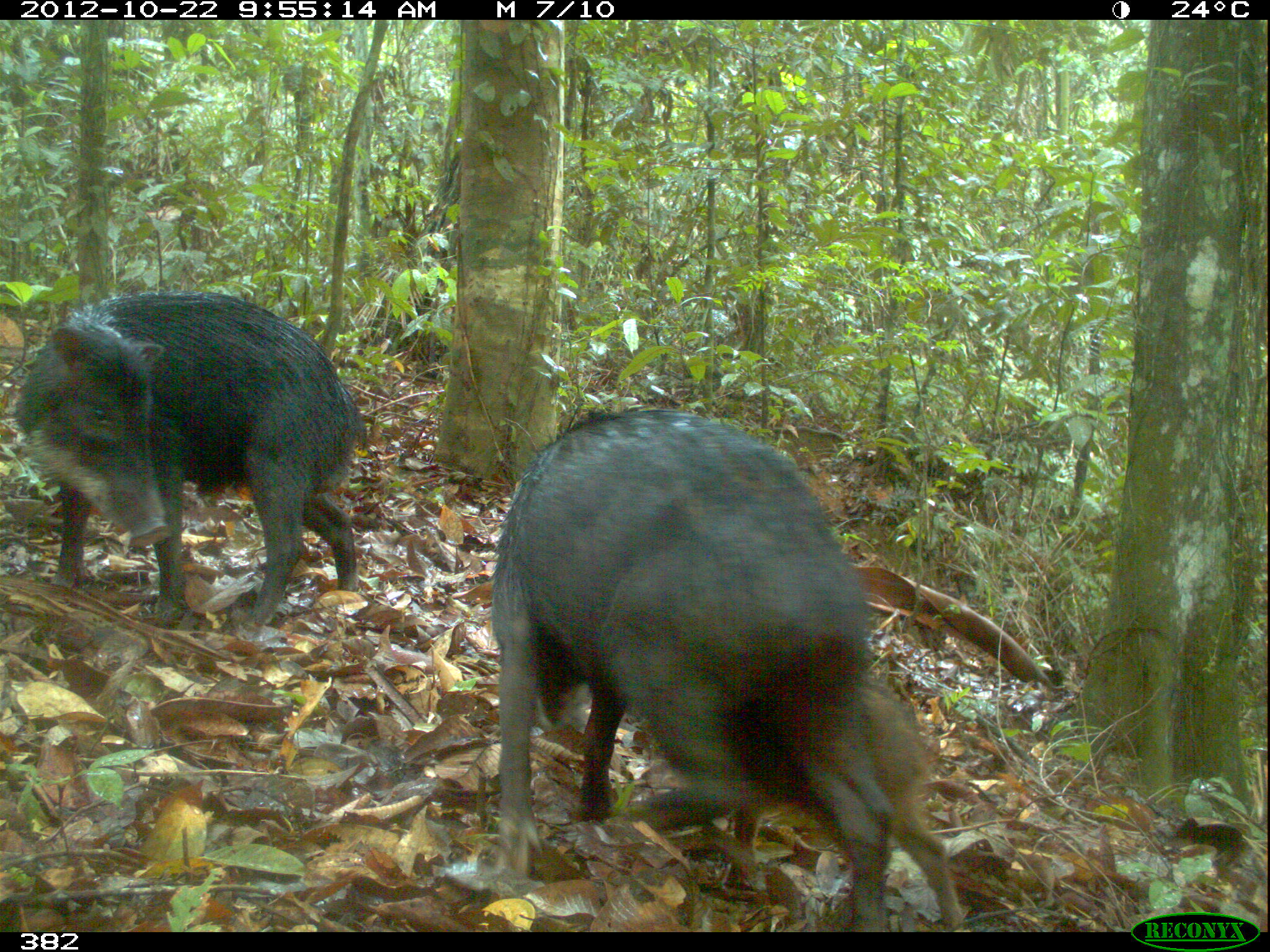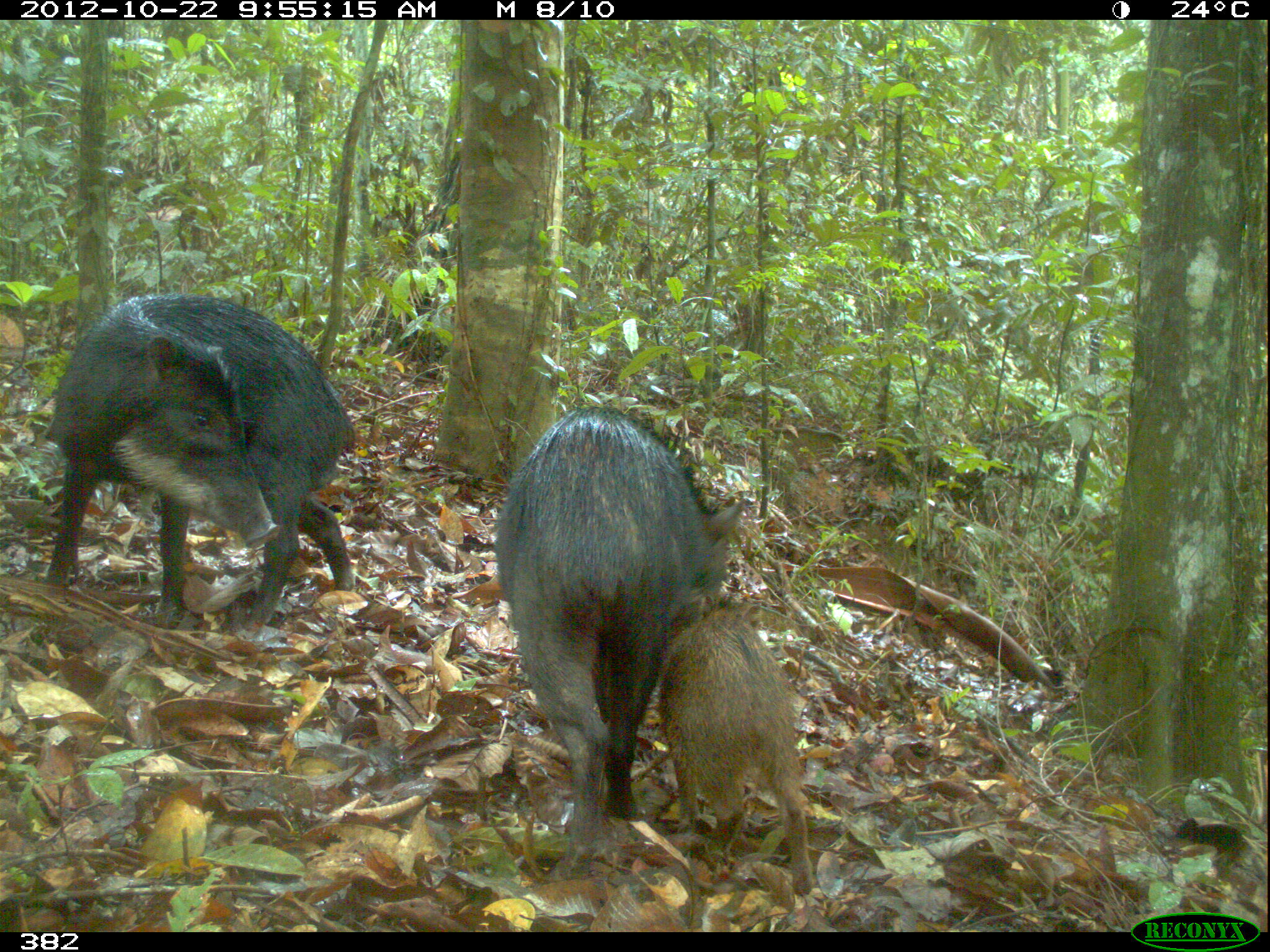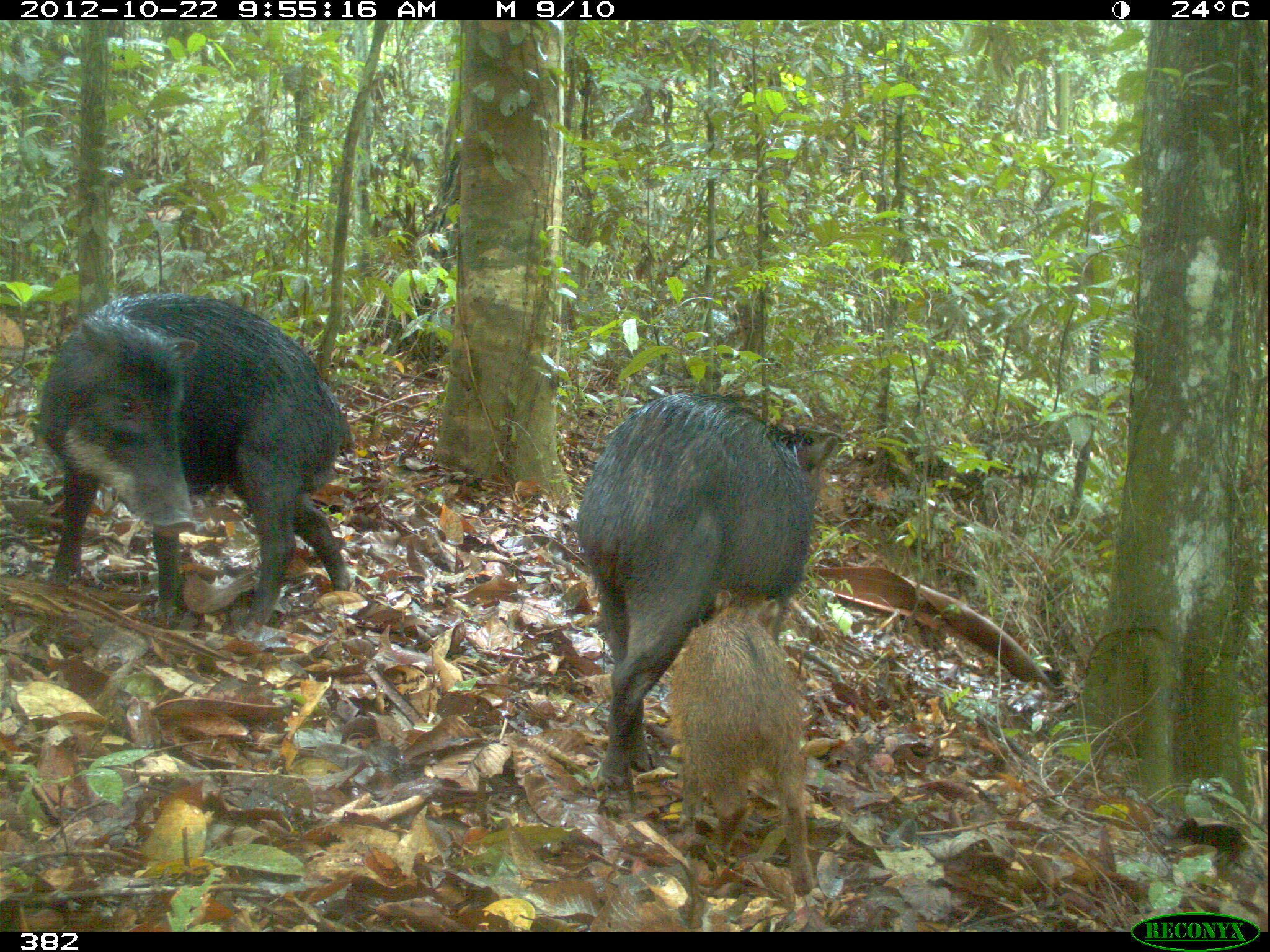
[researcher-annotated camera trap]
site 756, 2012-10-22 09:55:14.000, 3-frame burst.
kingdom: Animalia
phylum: Chordata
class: Mammalia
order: Artiodactyla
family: Tayassuidae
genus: Tayassu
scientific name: Tayassu pecari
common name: white-lipped peccary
Tayassu pecari (white-lipped peccary).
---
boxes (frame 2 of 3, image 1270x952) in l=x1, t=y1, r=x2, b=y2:
tayassu pecari: l=493, t=405, r=747, b=879; l=42, t=290, r=357, b=651; l=655, t=605, r=812, b=898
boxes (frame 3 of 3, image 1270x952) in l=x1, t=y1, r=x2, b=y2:
tayassu pecari: l=30, t=291, r=349, b=644; l=571, t=392, r=837, b=801; l=665, t=586, r=809, b=893